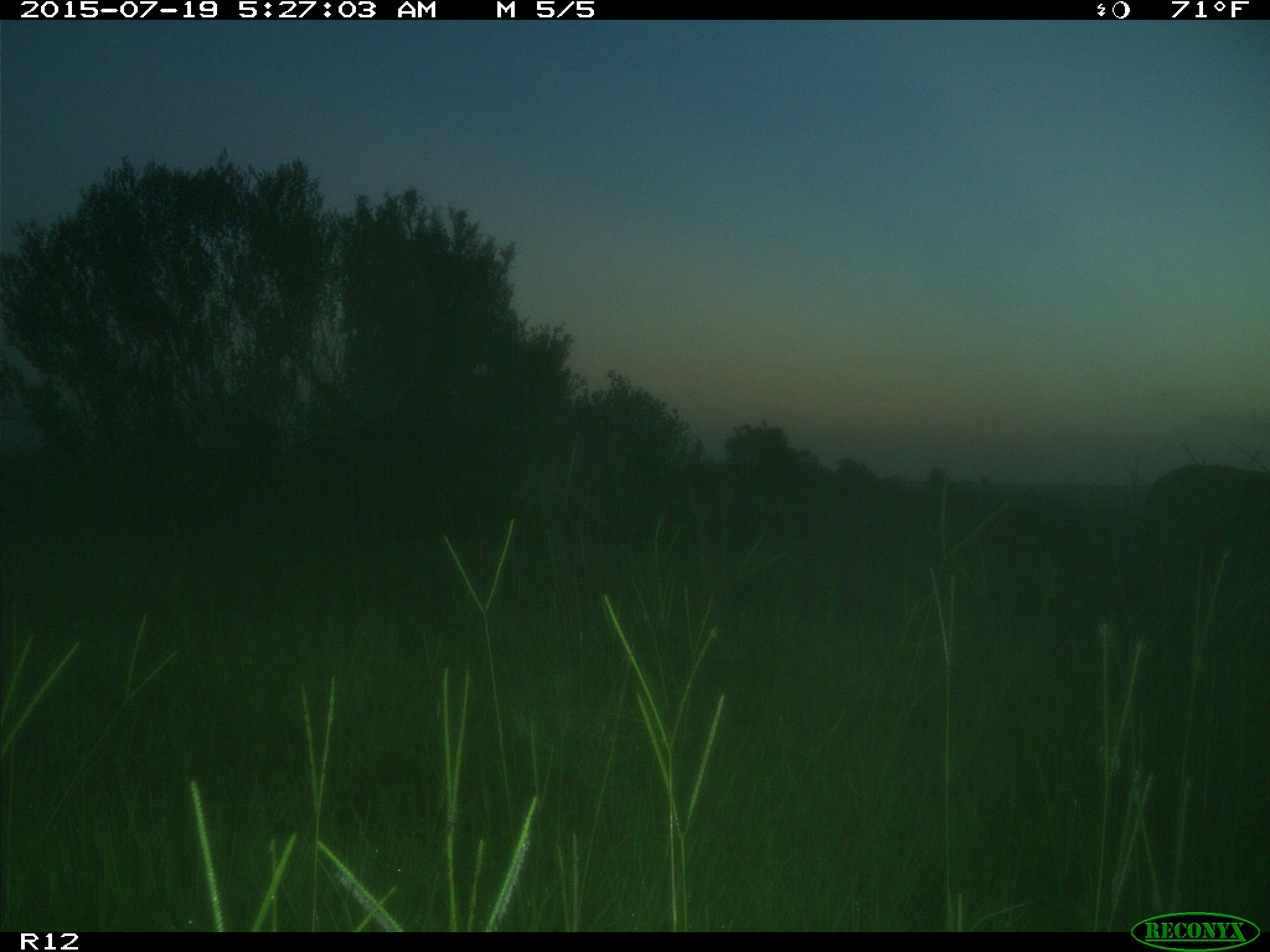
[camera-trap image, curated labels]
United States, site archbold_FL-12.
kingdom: Animalia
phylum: Chordata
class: Mammalia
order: Artiodactyla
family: Cervidae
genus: Odocoileus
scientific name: Odocoileus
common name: deer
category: unidentified deer